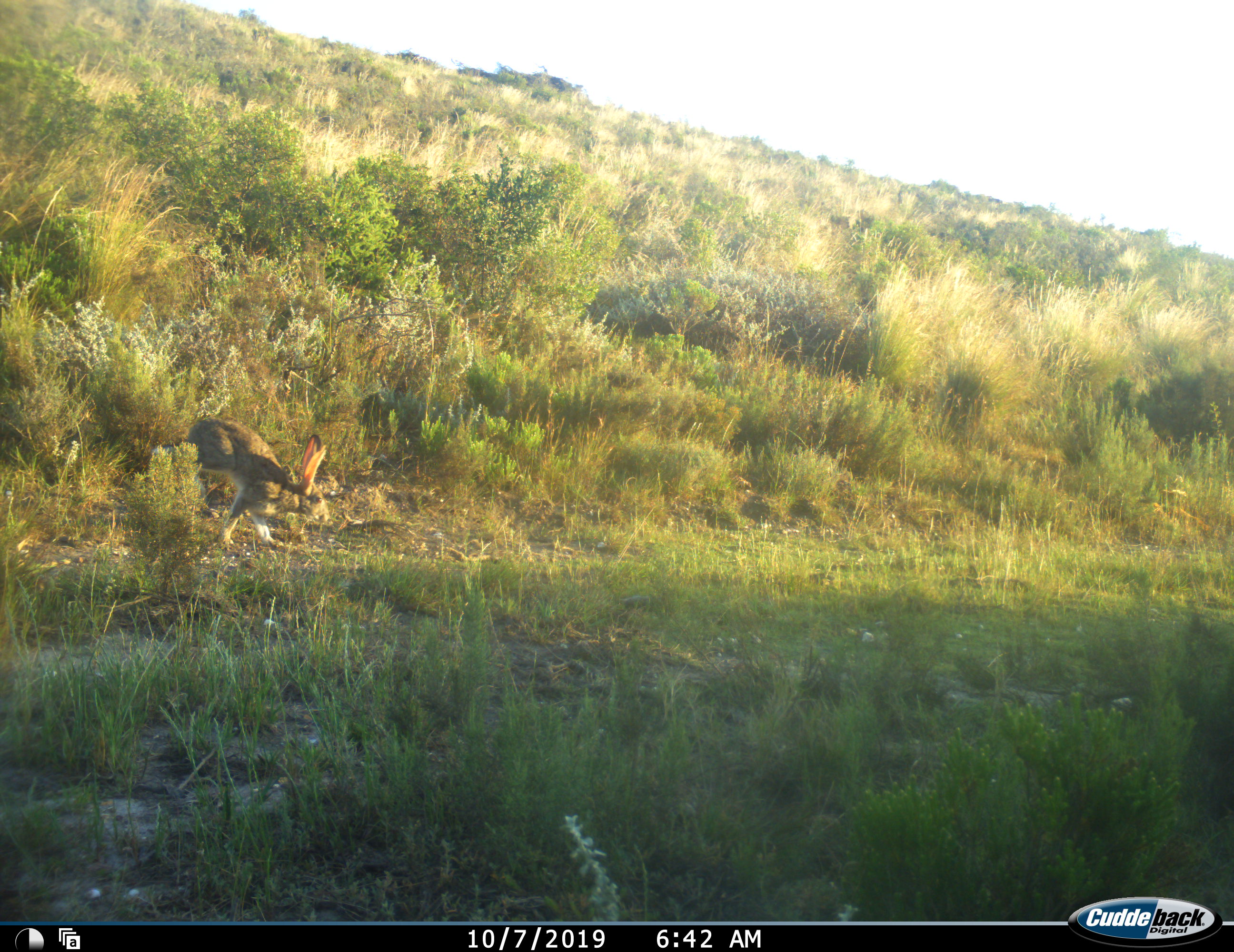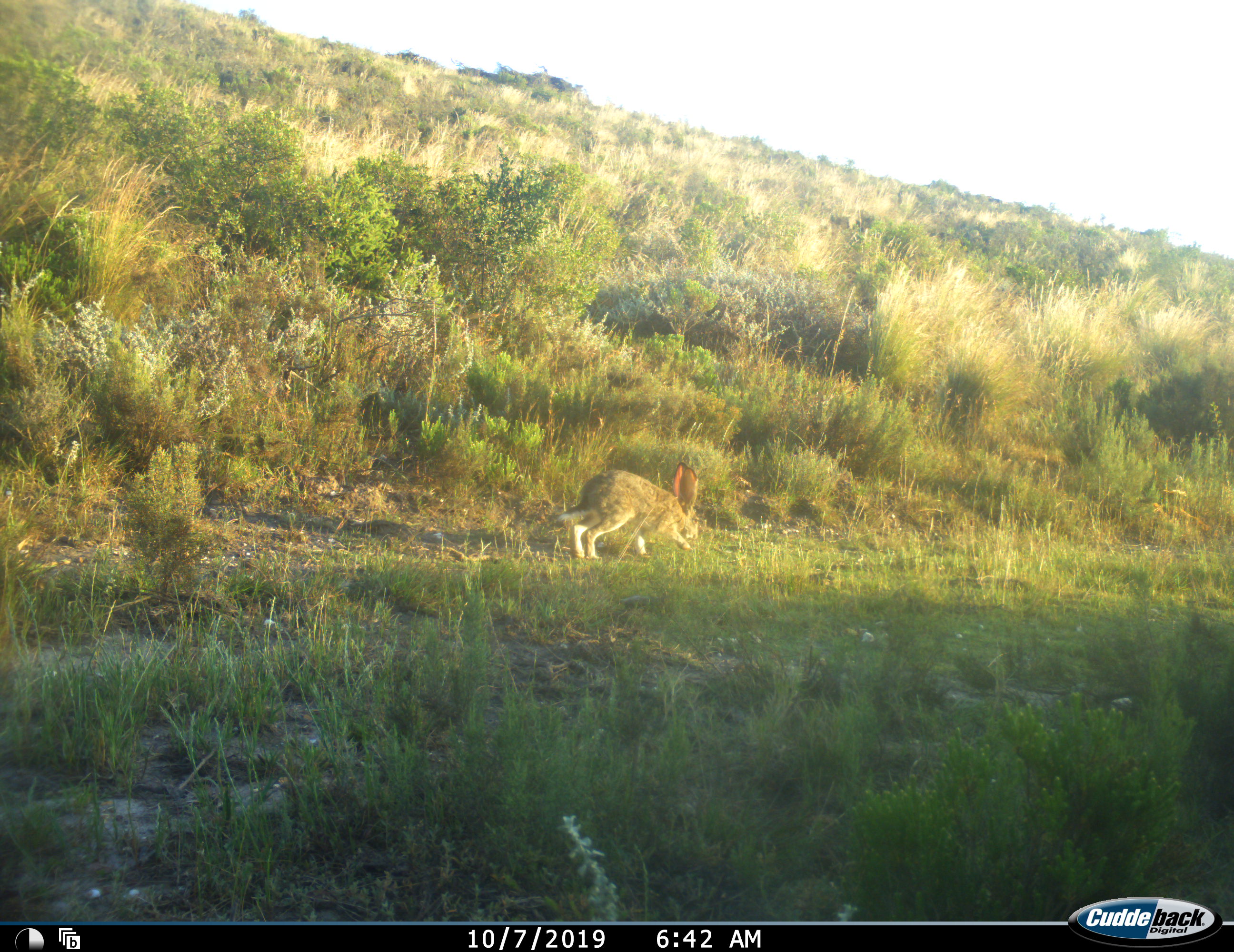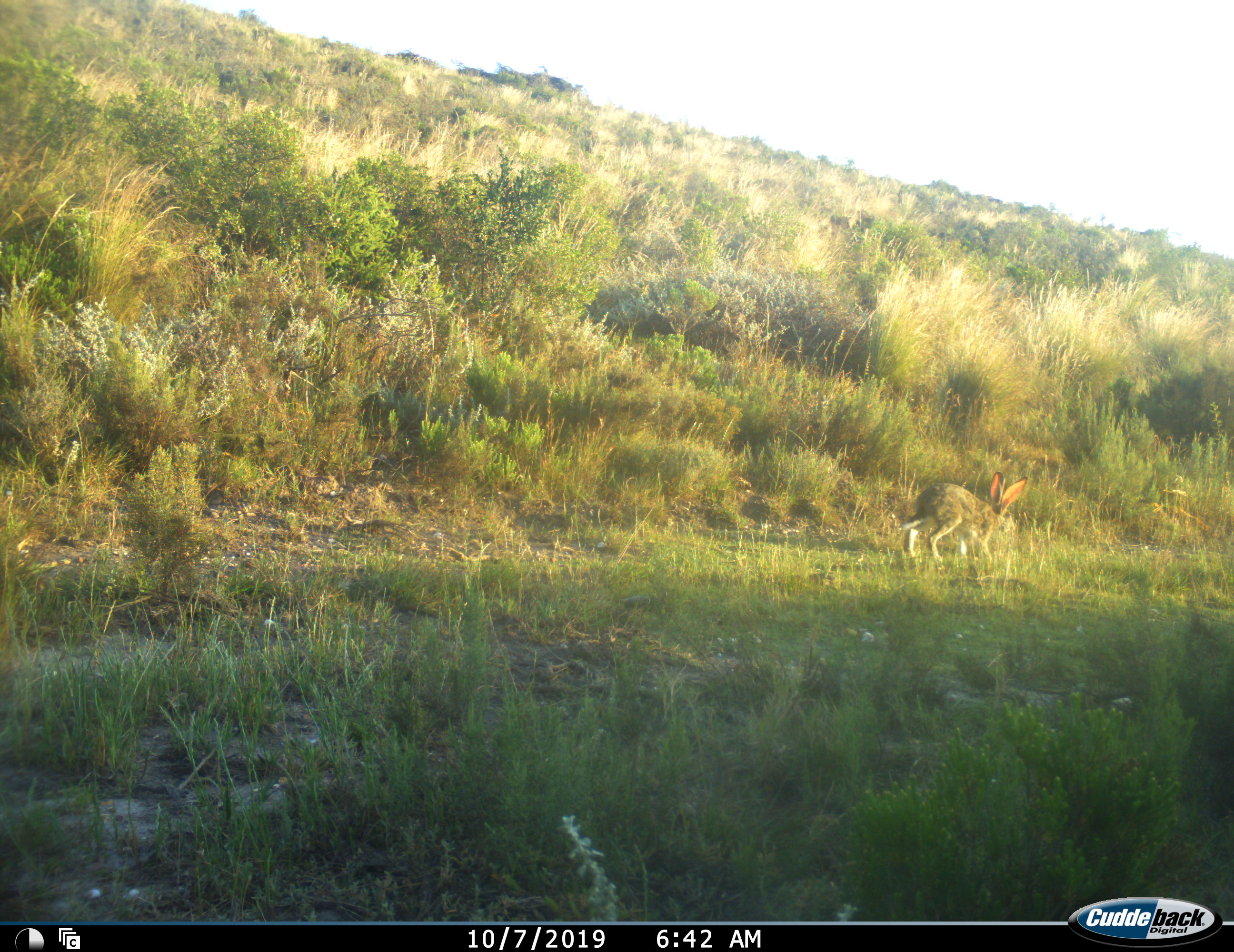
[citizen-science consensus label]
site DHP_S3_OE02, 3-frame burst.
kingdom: Animalia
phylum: Chordata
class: Mammalia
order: Lagomorpha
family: Leporidae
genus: Lepus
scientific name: Lepus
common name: hare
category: hareunknown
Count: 1.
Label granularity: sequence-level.